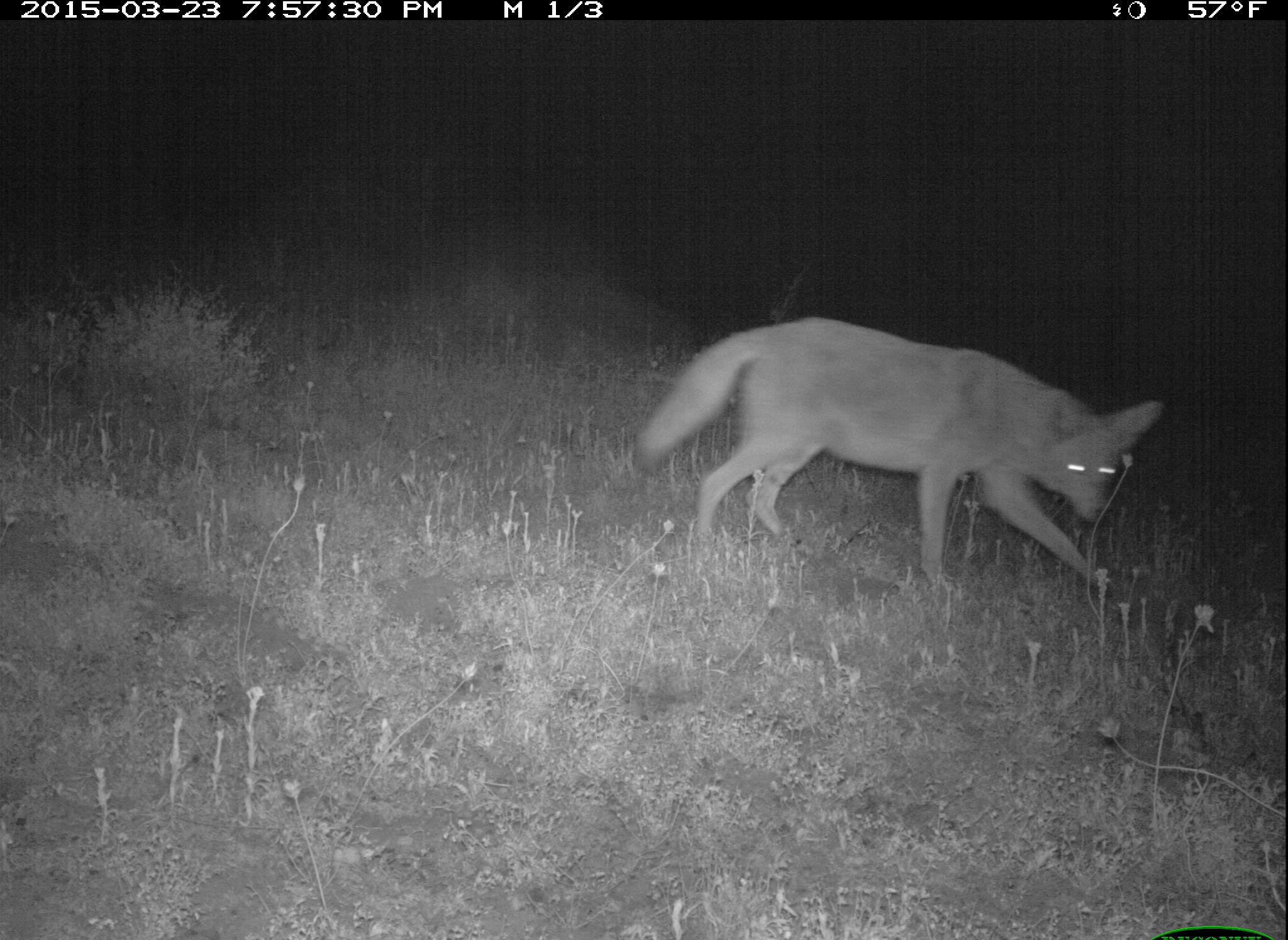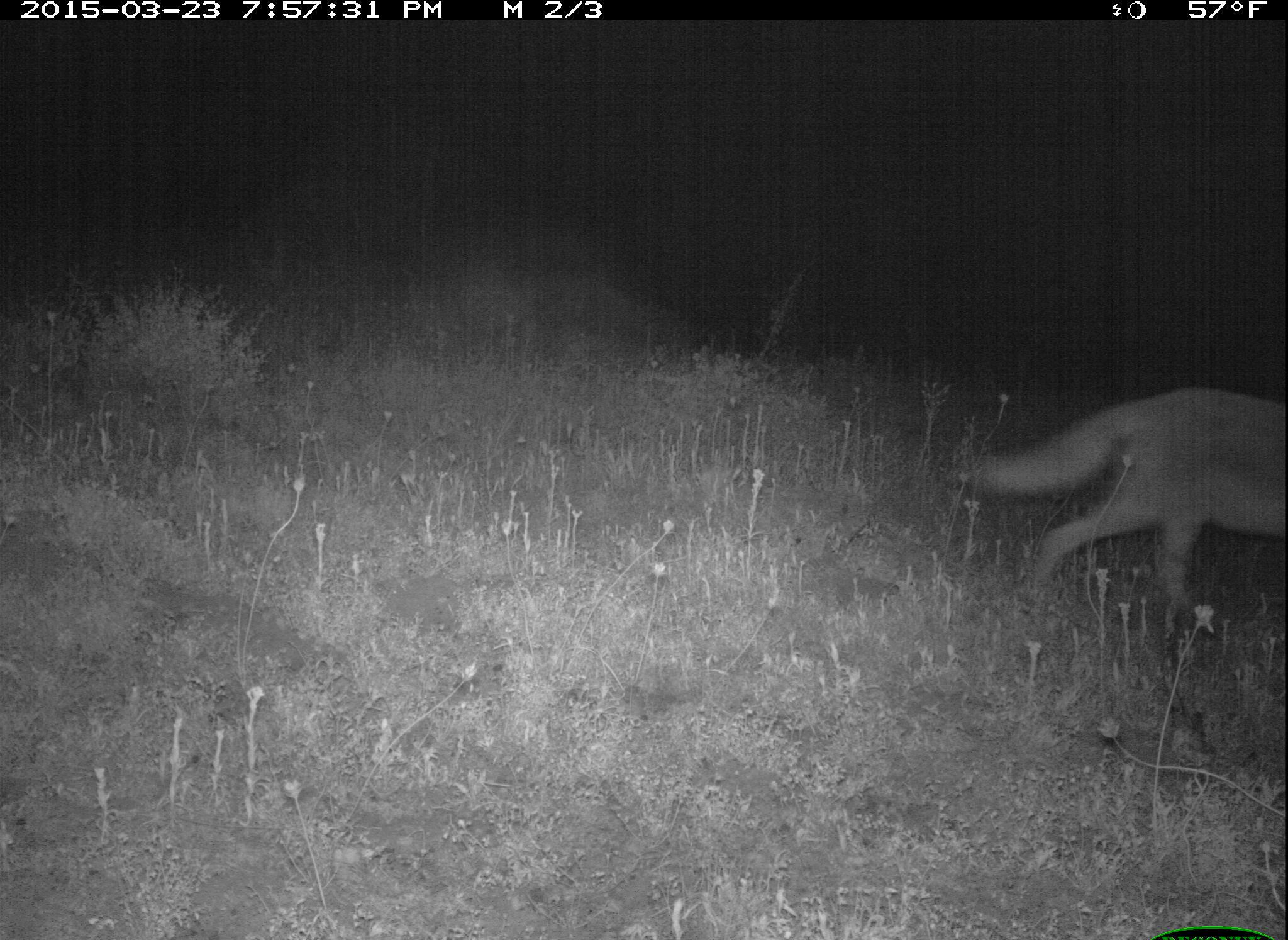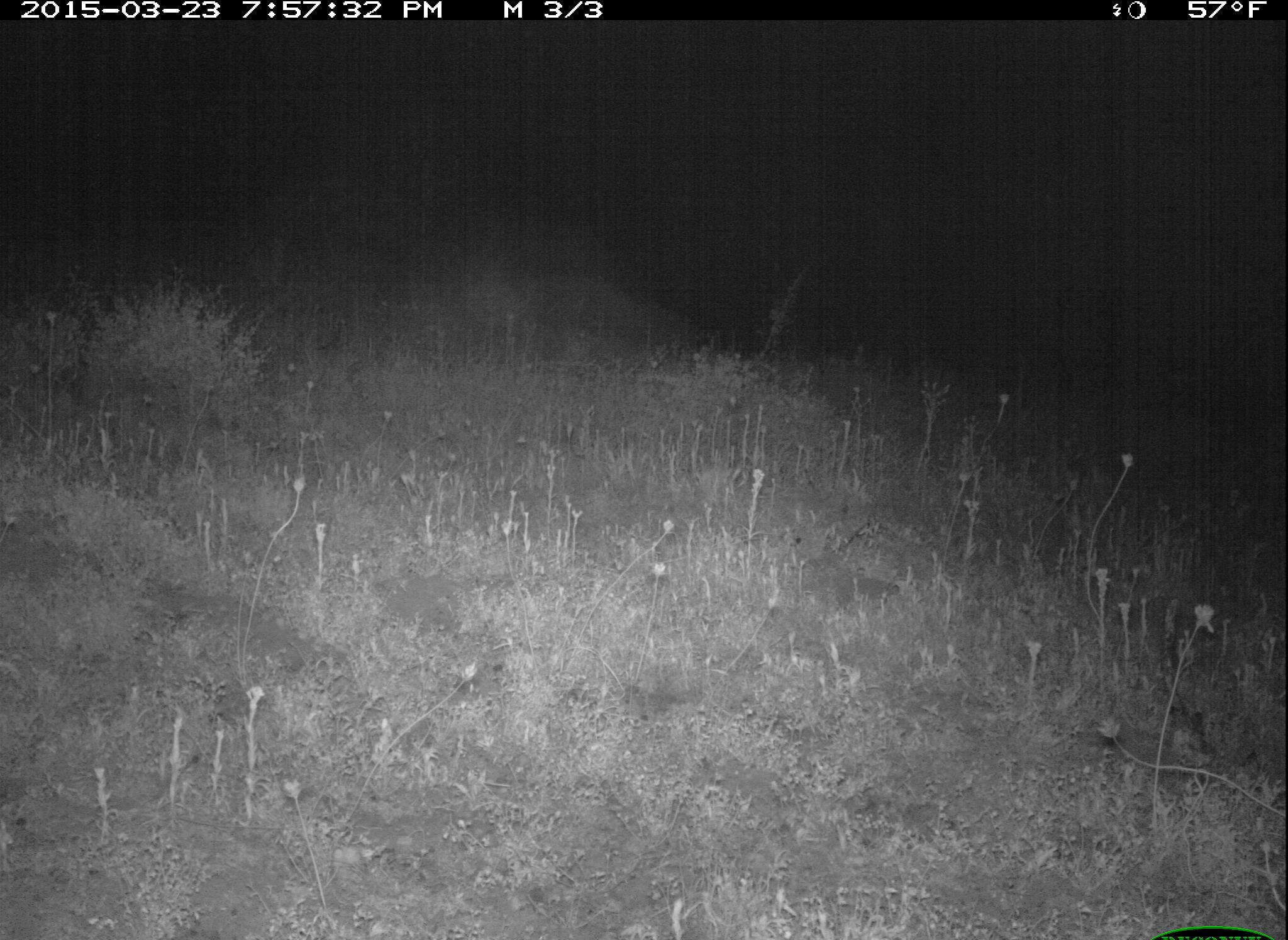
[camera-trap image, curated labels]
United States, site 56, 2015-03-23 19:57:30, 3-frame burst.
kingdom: Animalia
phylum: Chordata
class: Mammalia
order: Carnivora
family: Canidae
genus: Canis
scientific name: Canis latrans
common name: coyote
Coyote (Canis latrans).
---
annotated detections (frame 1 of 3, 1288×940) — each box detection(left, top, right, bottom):
coyote: detection(627, 311, 1169, 610)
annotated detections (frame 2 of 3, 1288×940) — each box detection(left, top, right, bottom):
coyote: detection(953, 379, 1288, 665)